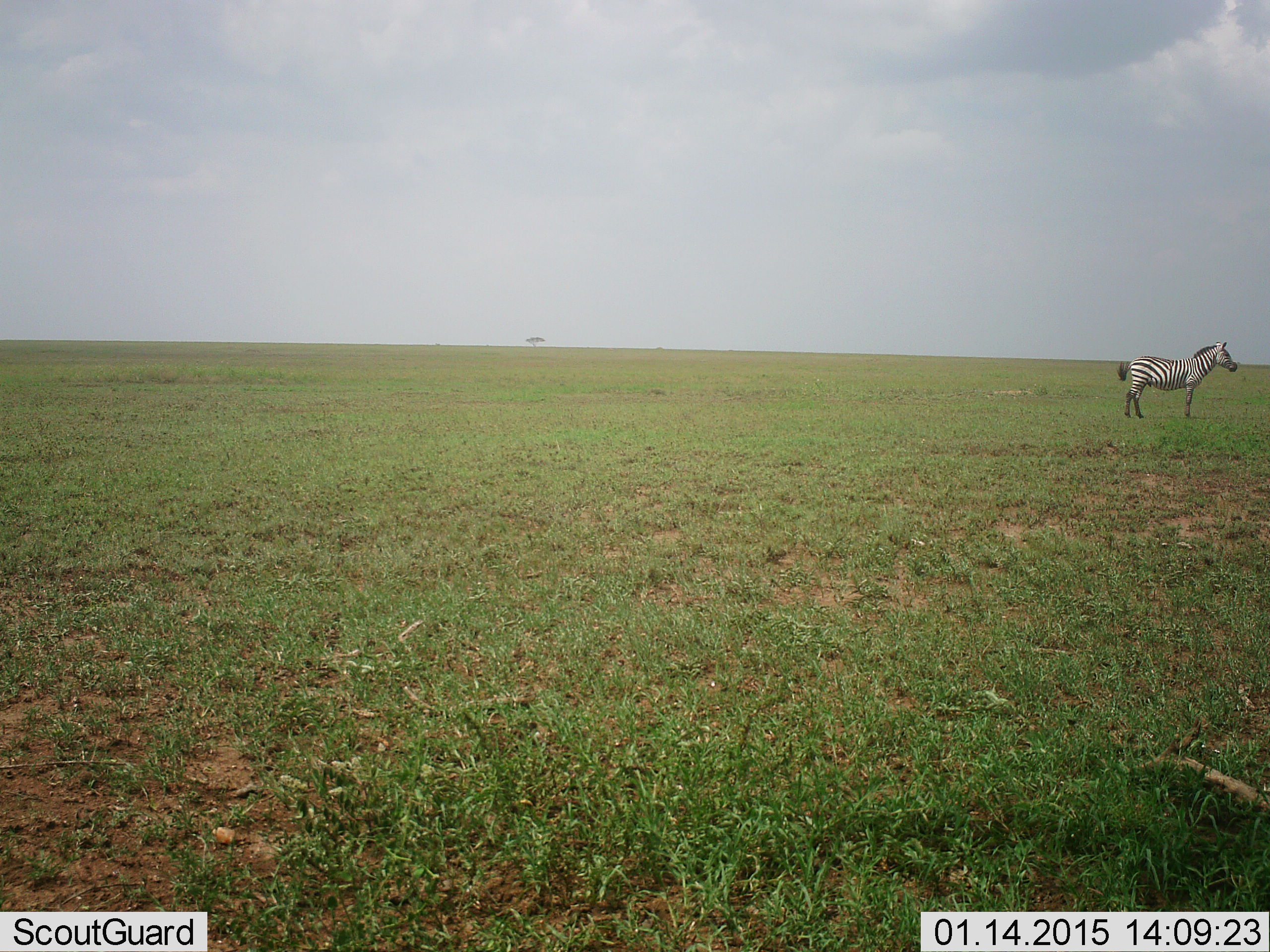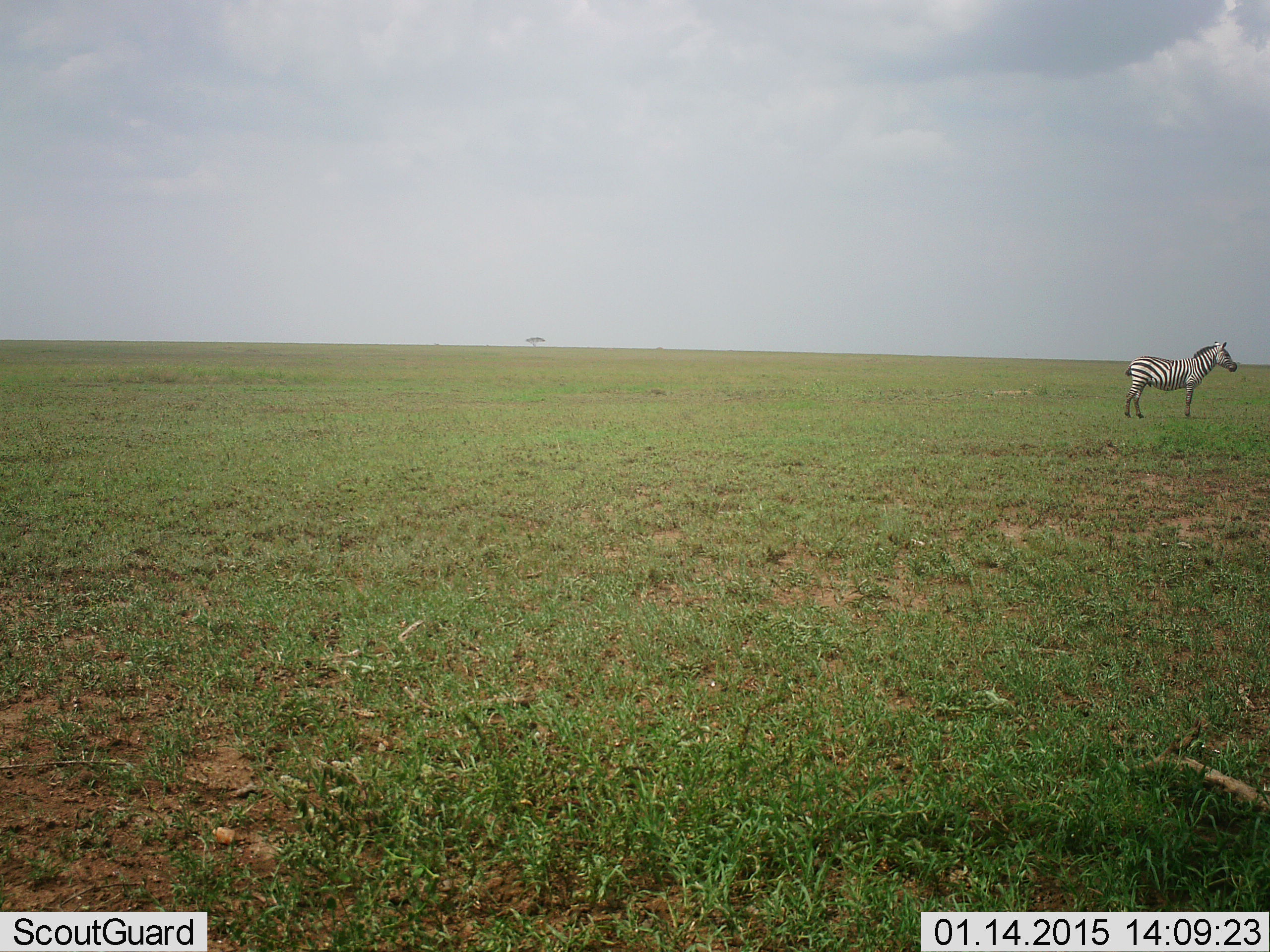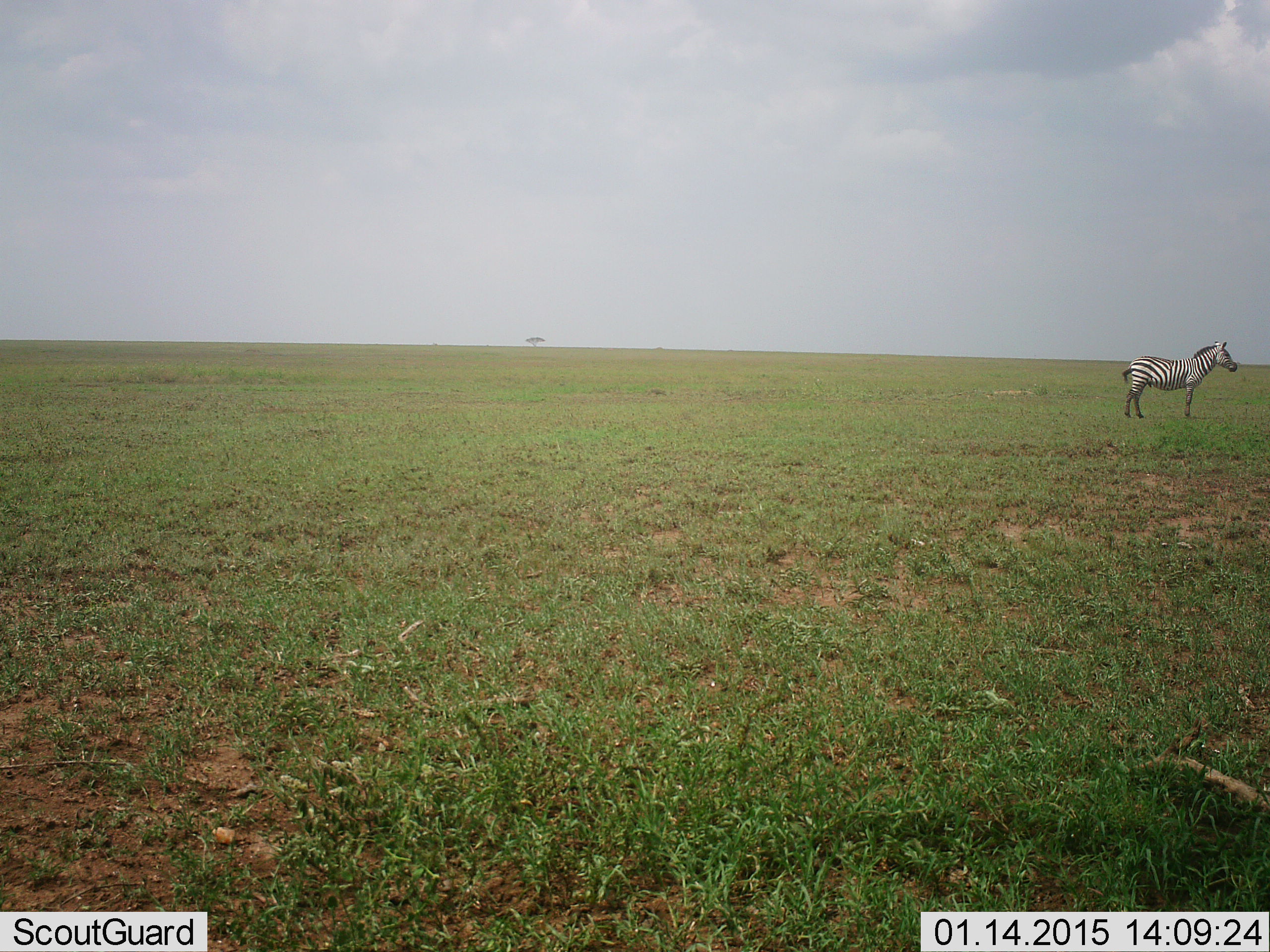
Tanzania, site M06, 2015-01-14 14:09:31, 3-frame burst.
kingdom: Animalia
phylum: Chordata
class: Mammalia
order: Perissodactyla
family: Equidae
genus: Equus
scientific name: Equus quagga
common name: plains zebra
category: zebra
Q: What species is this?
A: Zebra (plains zebra) (Equus quagga).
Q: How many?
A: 1.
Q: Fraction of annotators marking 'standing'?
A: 100%.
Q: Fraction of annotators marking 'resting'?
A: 0%.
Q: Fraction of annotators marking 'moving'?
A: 0%.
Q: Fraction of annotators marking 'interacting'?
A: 0%.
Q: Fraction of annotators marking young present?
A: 0%.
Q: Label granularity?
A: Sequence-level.